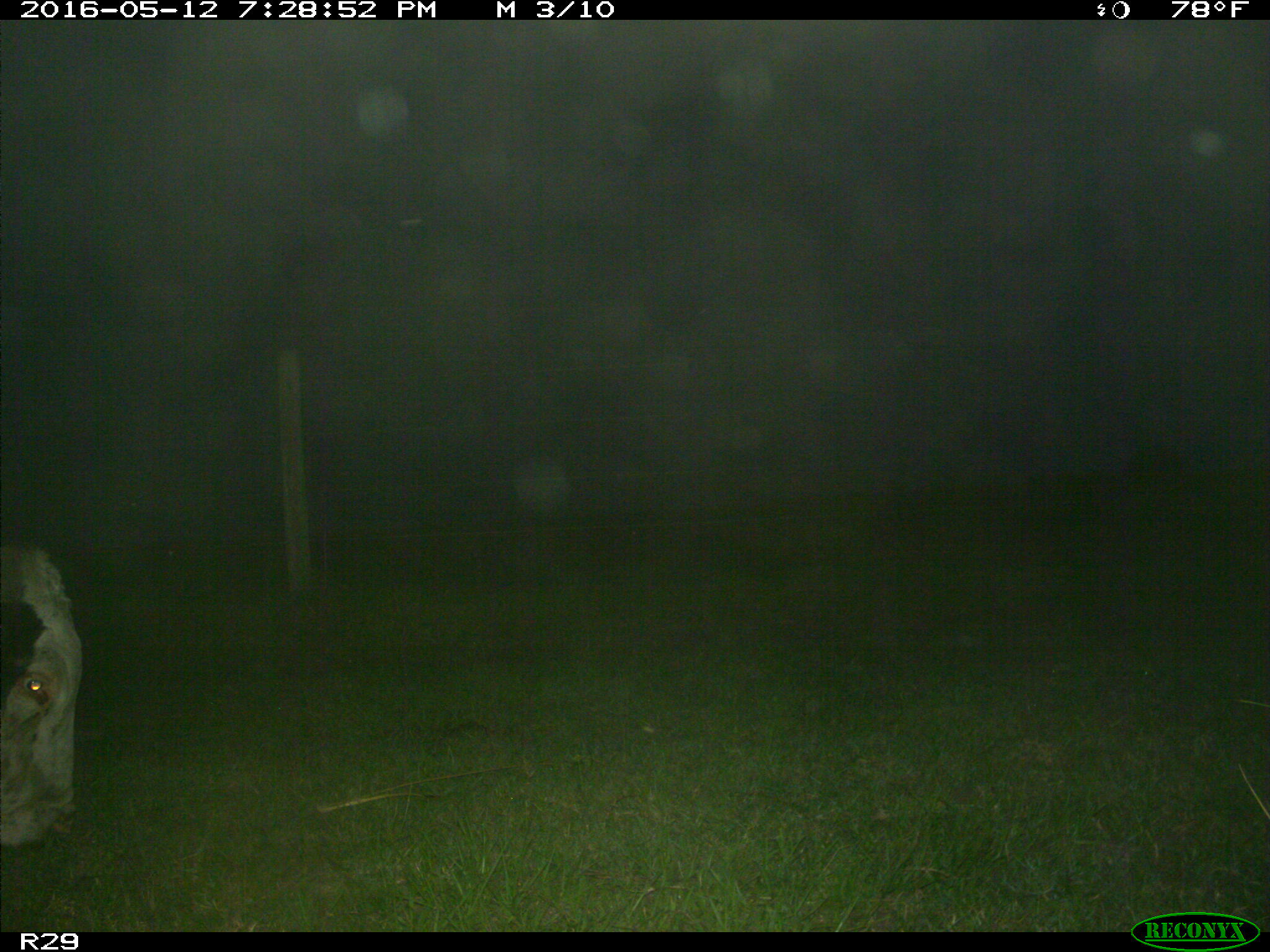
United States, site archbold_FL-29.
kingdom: Animalia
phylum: Chordata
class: Mammalia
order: Artiodactyla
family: Bovidae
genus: Bos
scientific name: Bos taurus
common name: domestic cow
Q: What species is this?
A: Bos taurus (domestic cow).